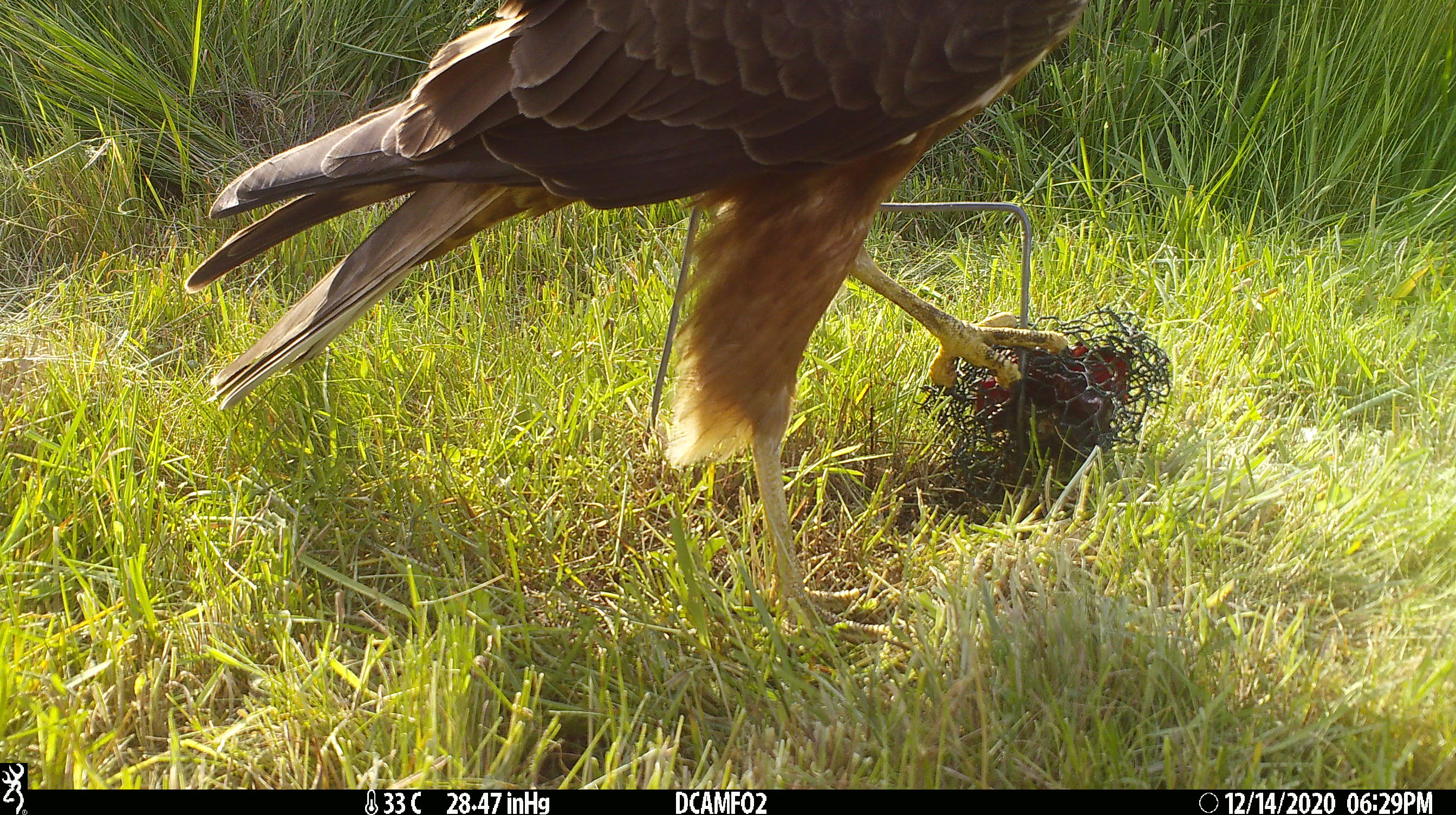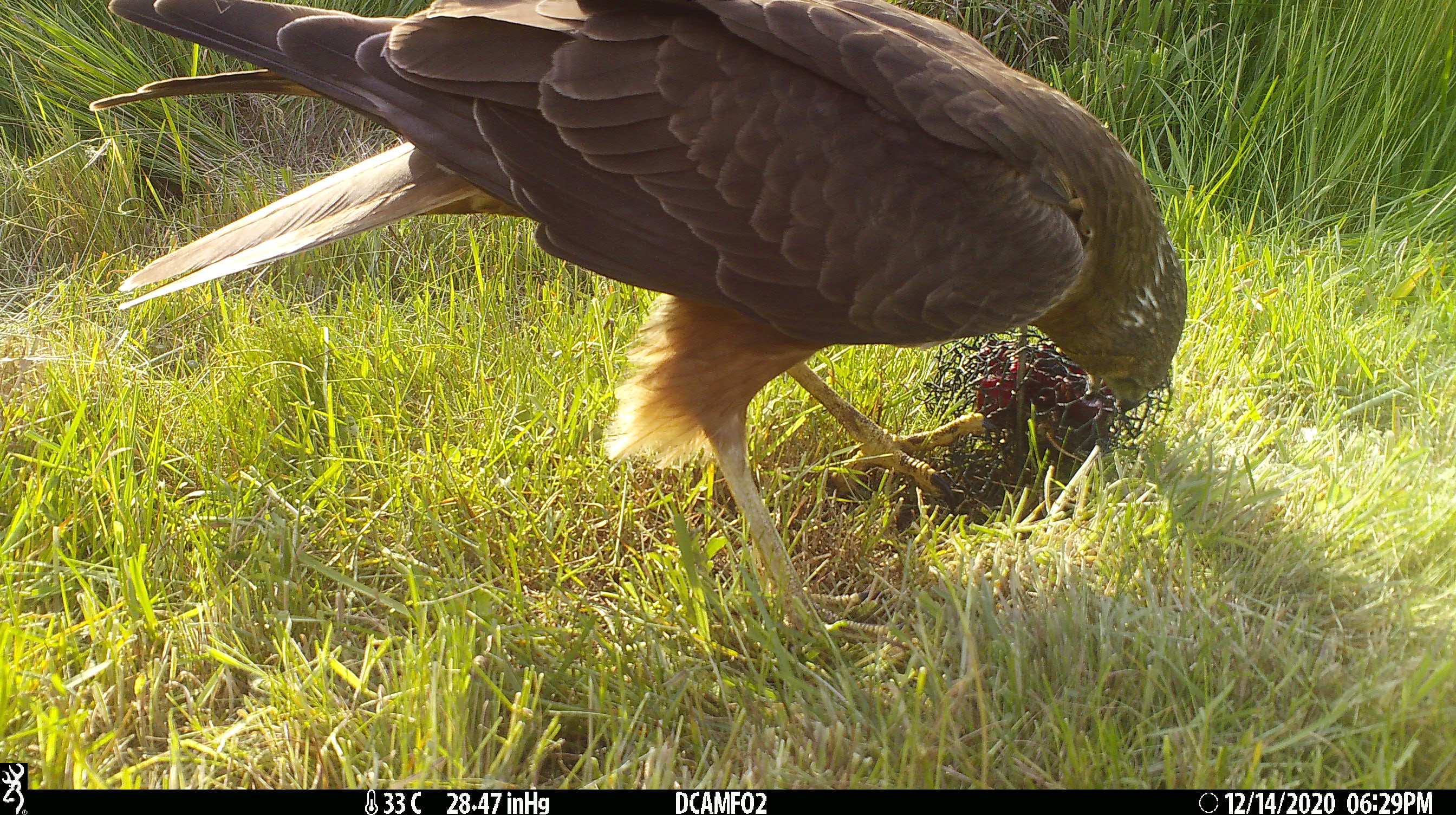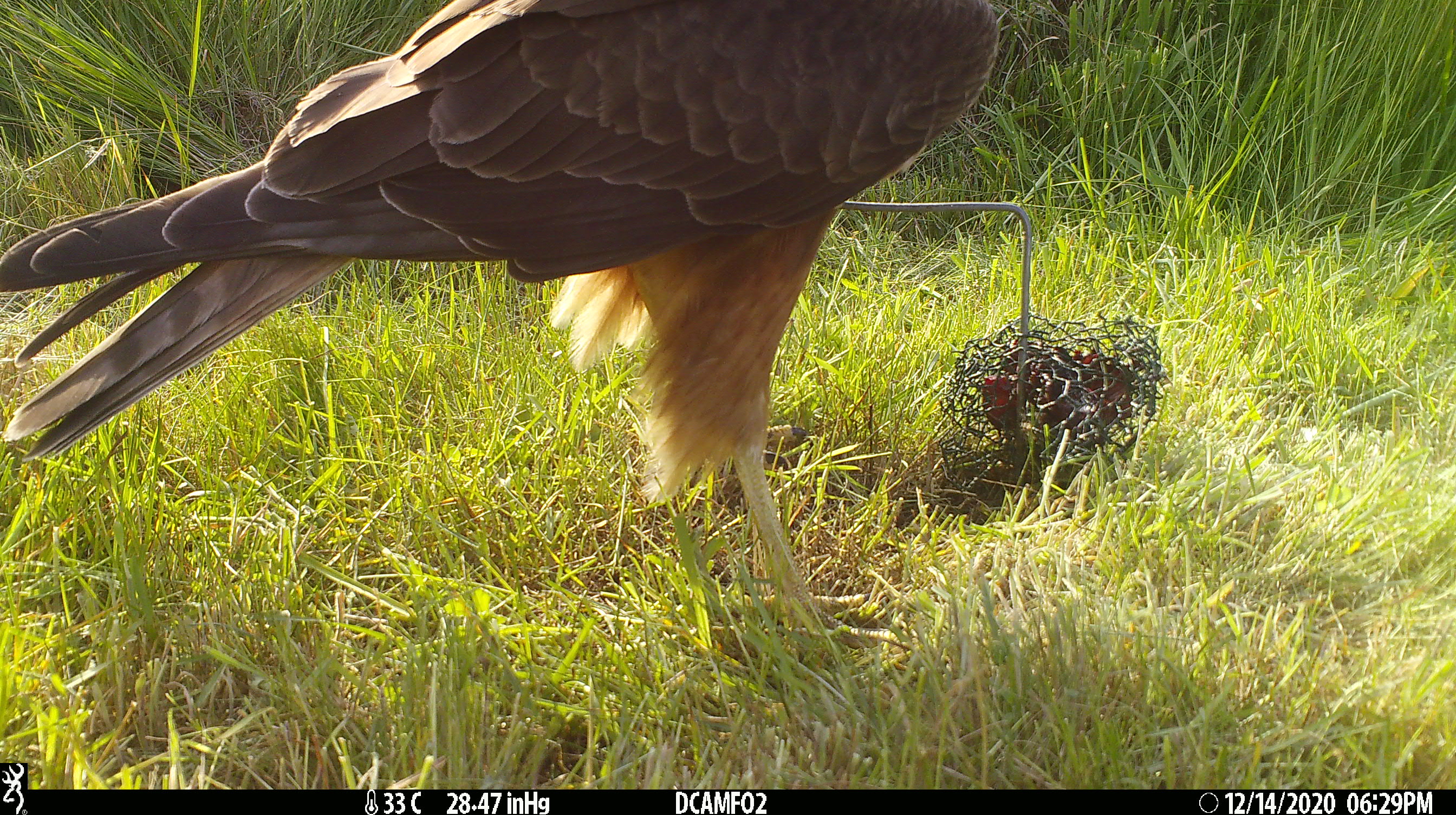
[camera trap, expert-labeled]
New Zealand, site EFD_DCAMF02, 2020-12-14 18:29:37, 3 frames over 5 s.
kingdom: Animalia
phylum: Chordata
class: Aves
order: Accipitriformes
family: Accipitridae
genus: Circus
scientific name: Circus approximans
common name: swamp harrier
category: harrier